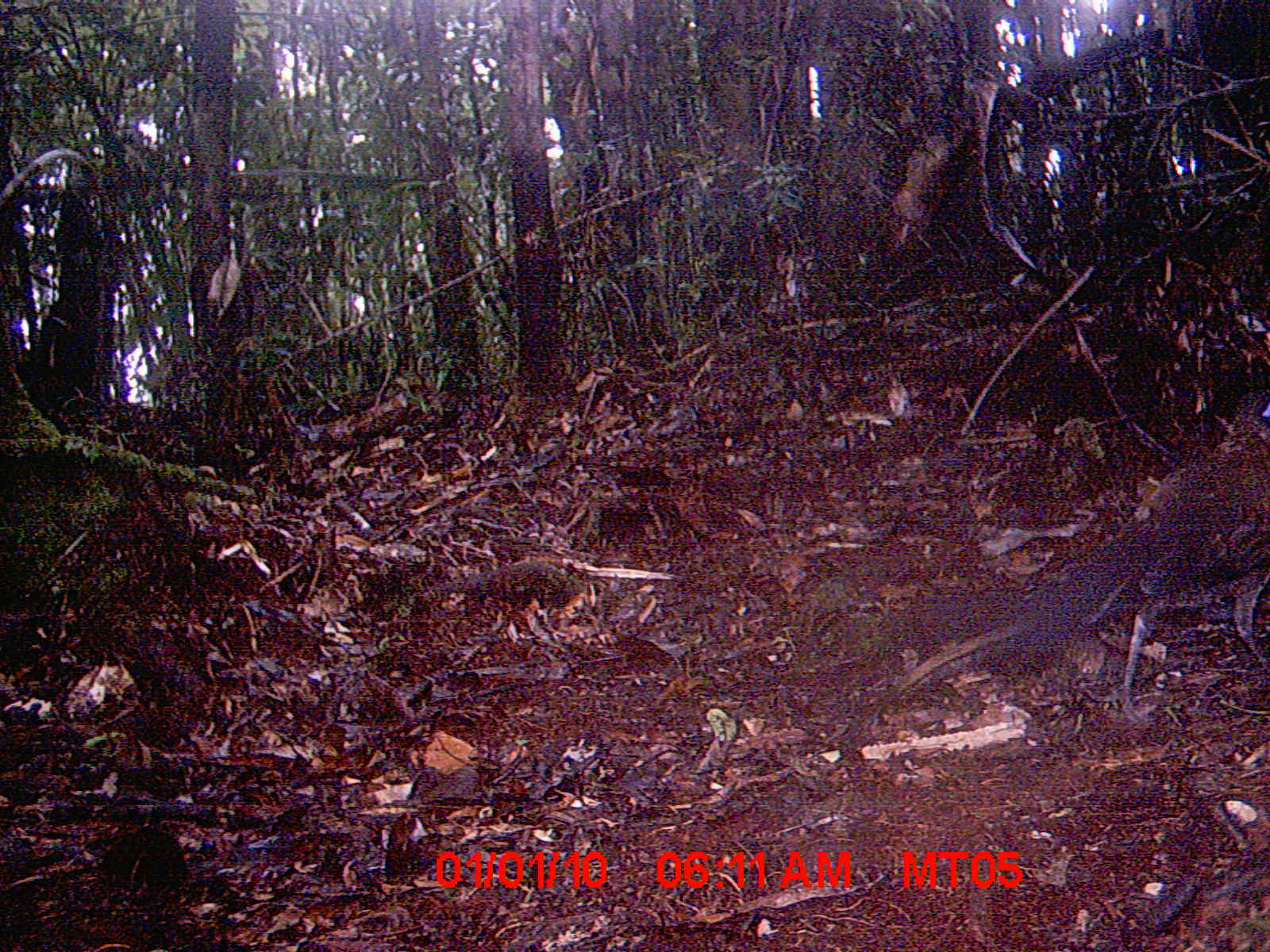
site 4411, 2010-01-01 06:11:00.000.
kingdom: Animalia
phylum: Chordata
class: Aves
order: Cuculiformes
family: Cuculidae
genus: Coua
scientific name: Coua serriana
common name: red-breasted coua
Coua serriana (red-breasted coua), count 1.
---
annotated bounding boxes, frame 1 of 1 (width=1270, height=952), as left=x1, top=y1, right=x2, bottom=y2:
coua serriana: left=971, top=394, right=1270, bottom=723